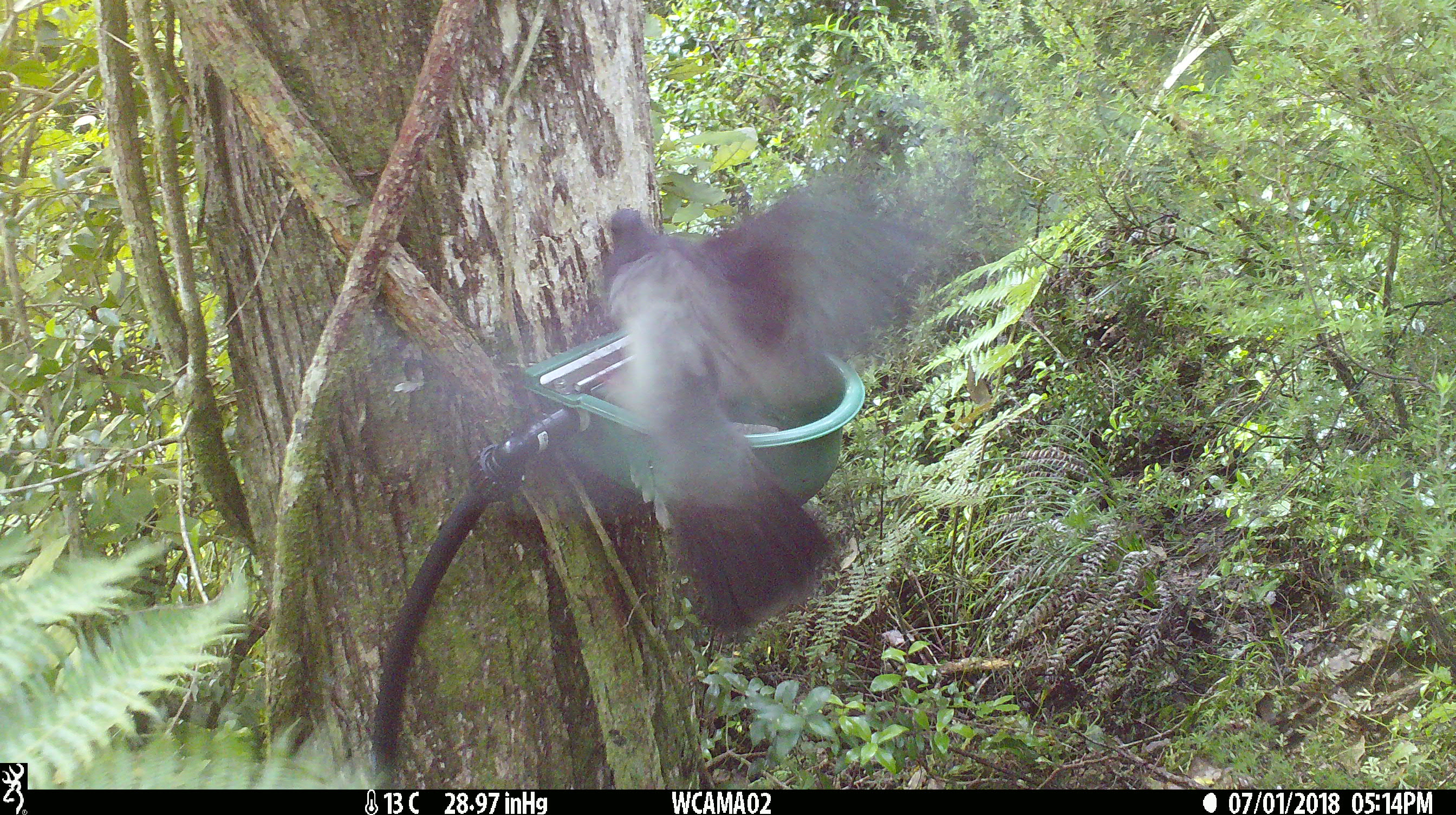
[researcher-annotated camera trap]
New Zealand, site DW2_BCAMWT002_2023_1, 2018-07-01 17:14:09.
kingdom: Animalia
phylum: Chordata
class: Aves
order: Columbiformes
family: Columbidae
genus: Hemiphaga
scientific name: Hemiphaga novaeseelandiae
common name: new zealand pigeon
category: kereru